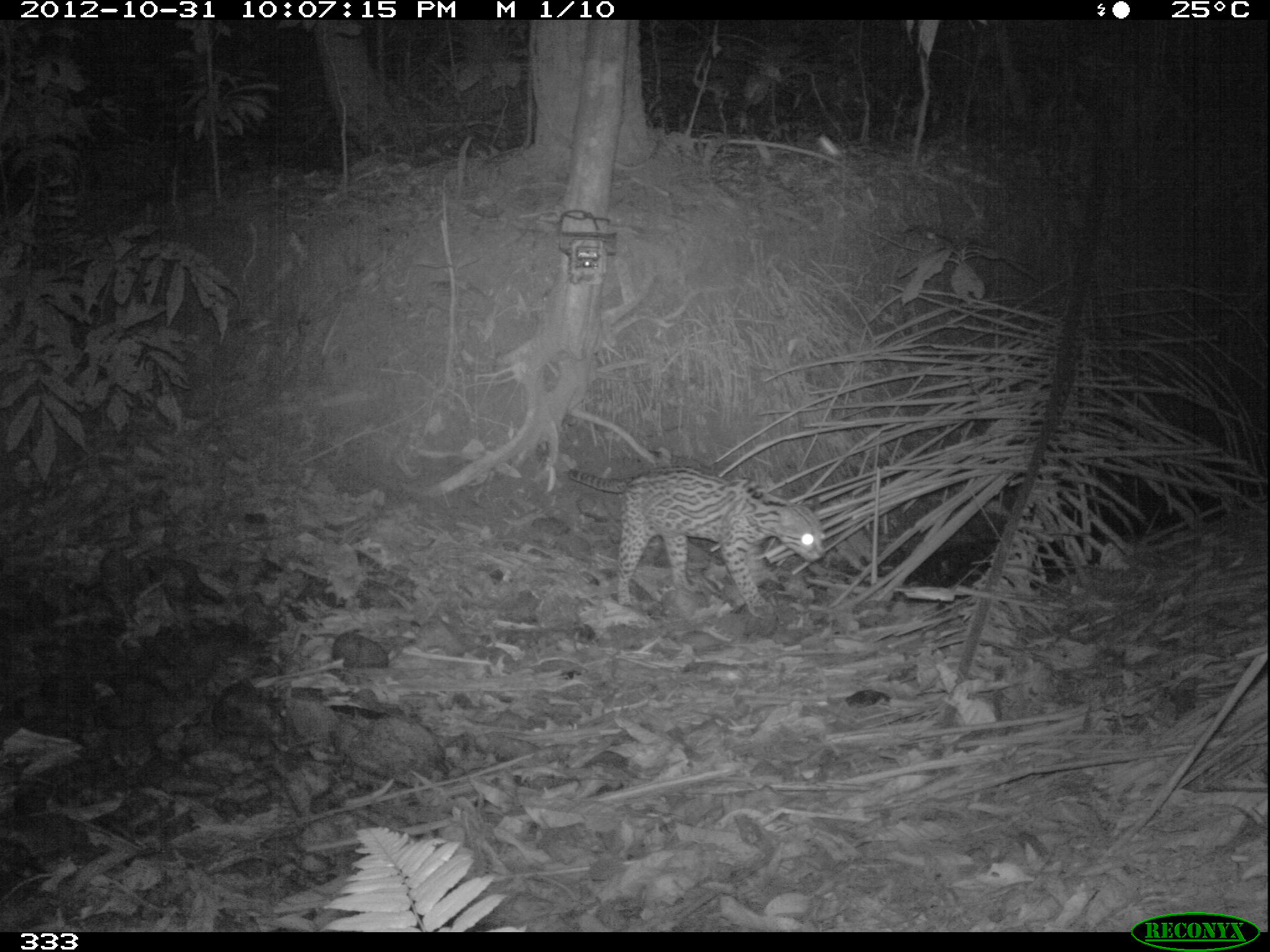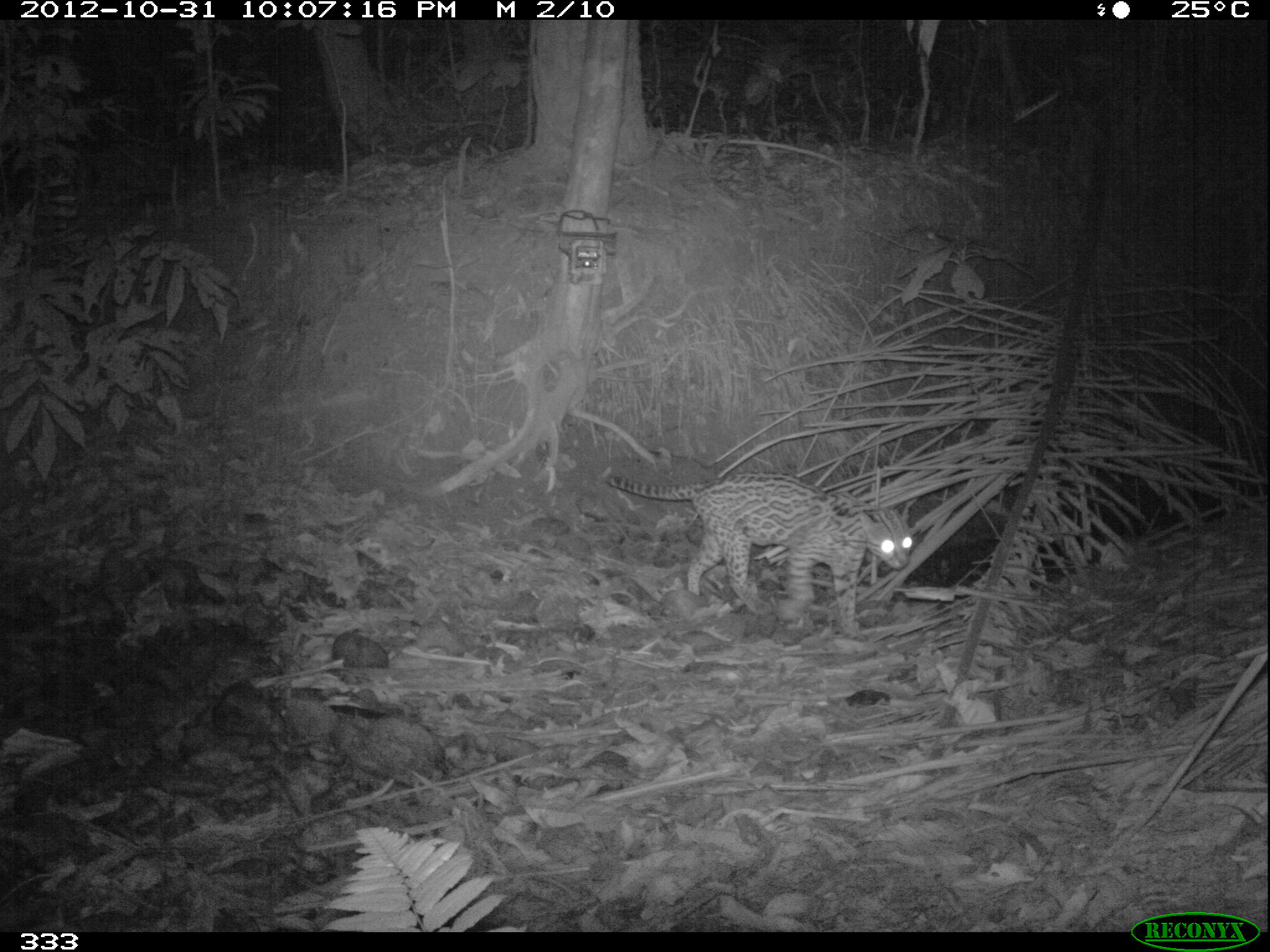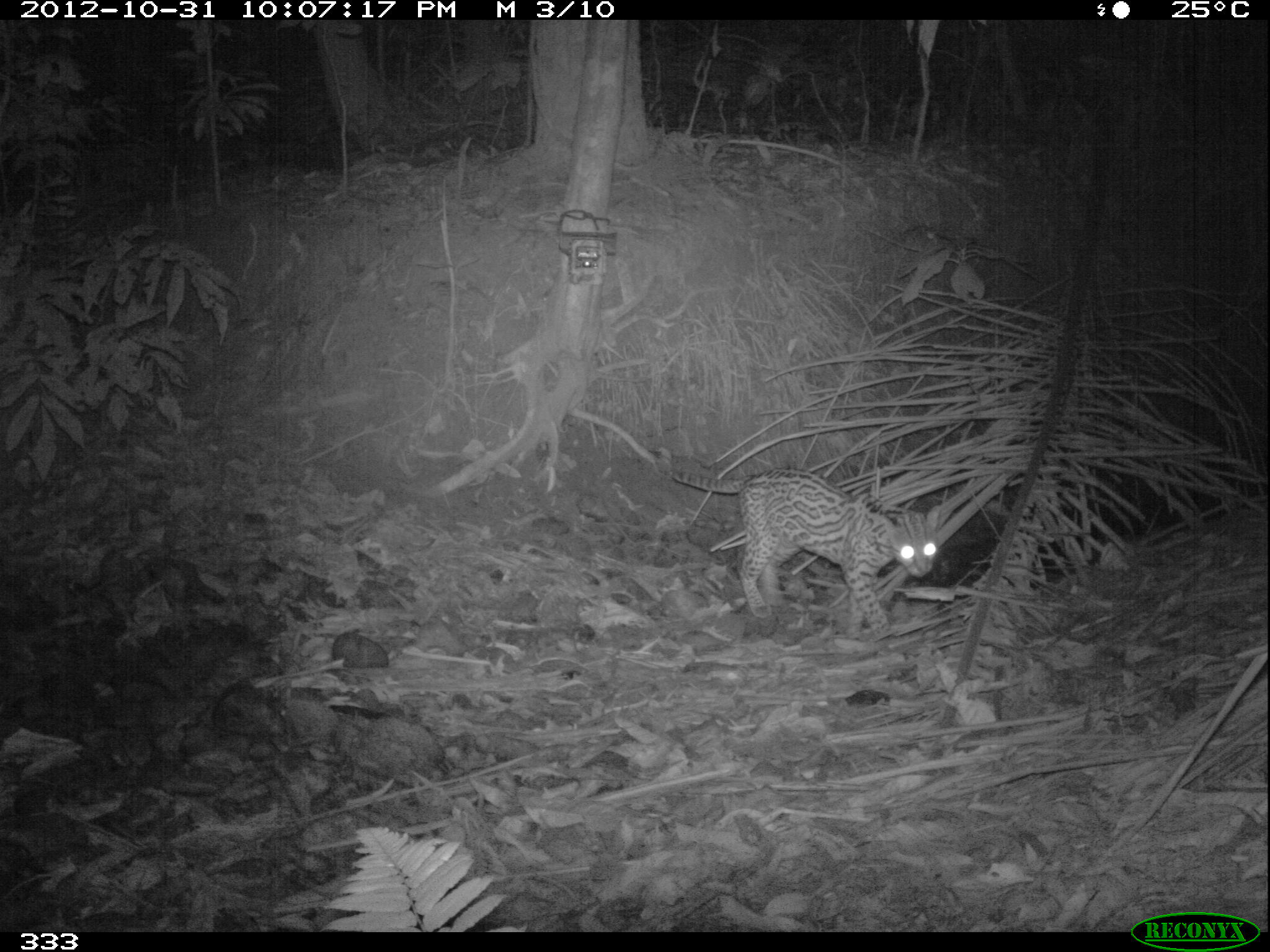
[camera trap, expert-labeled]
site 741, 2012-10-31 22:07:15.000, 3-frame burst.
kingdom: Animalia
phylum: Chordata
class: Mammalia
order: Carnivora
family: Felidae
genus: Leopardus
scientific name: Leopardus pardalis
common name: ocelot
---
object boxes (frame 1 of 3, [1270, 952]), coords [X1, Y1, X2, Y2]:
leopardus pardalis: [568, 467, 825, 614]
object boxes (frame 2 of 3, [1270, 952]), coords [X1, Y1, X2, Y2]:
leopardus pardalis: [602, 473, 912, 629]